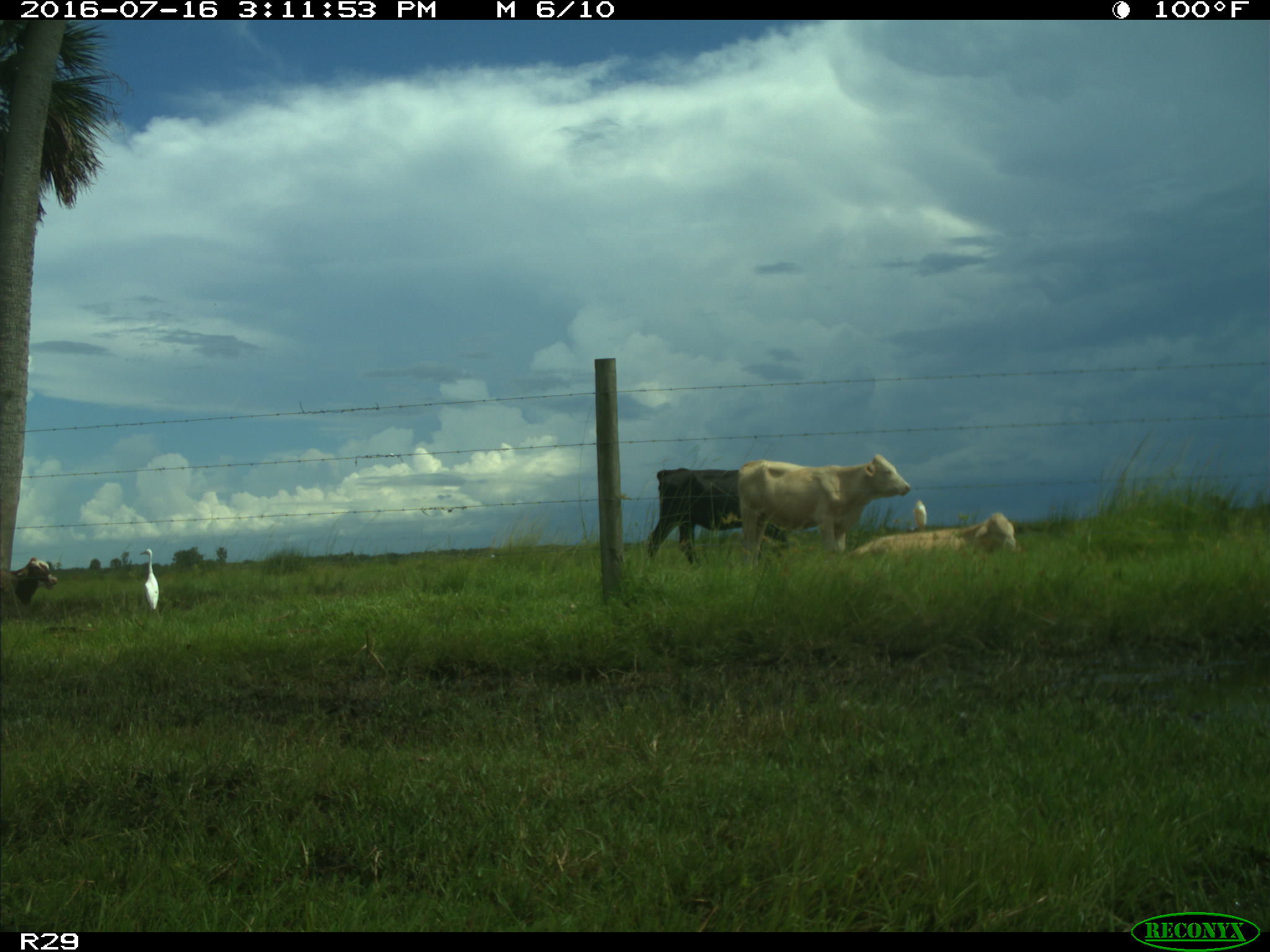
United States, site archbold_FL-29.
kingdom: Animalia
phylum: Chordata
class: Mammalia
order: Artiodactyla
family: Bovidae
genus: Bos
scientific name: Bos taurus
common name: domestic cow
Bos taurus (domestic cow).